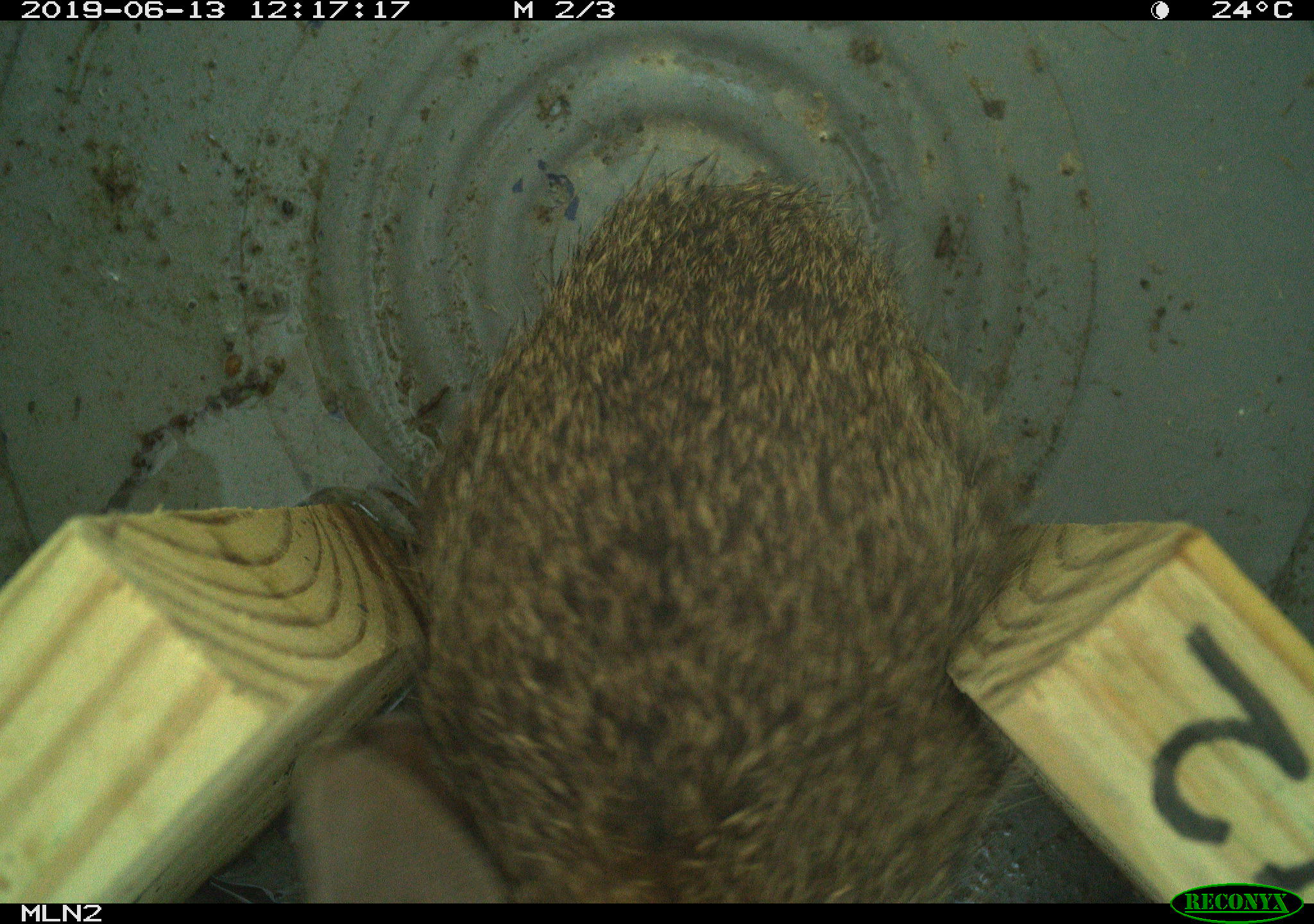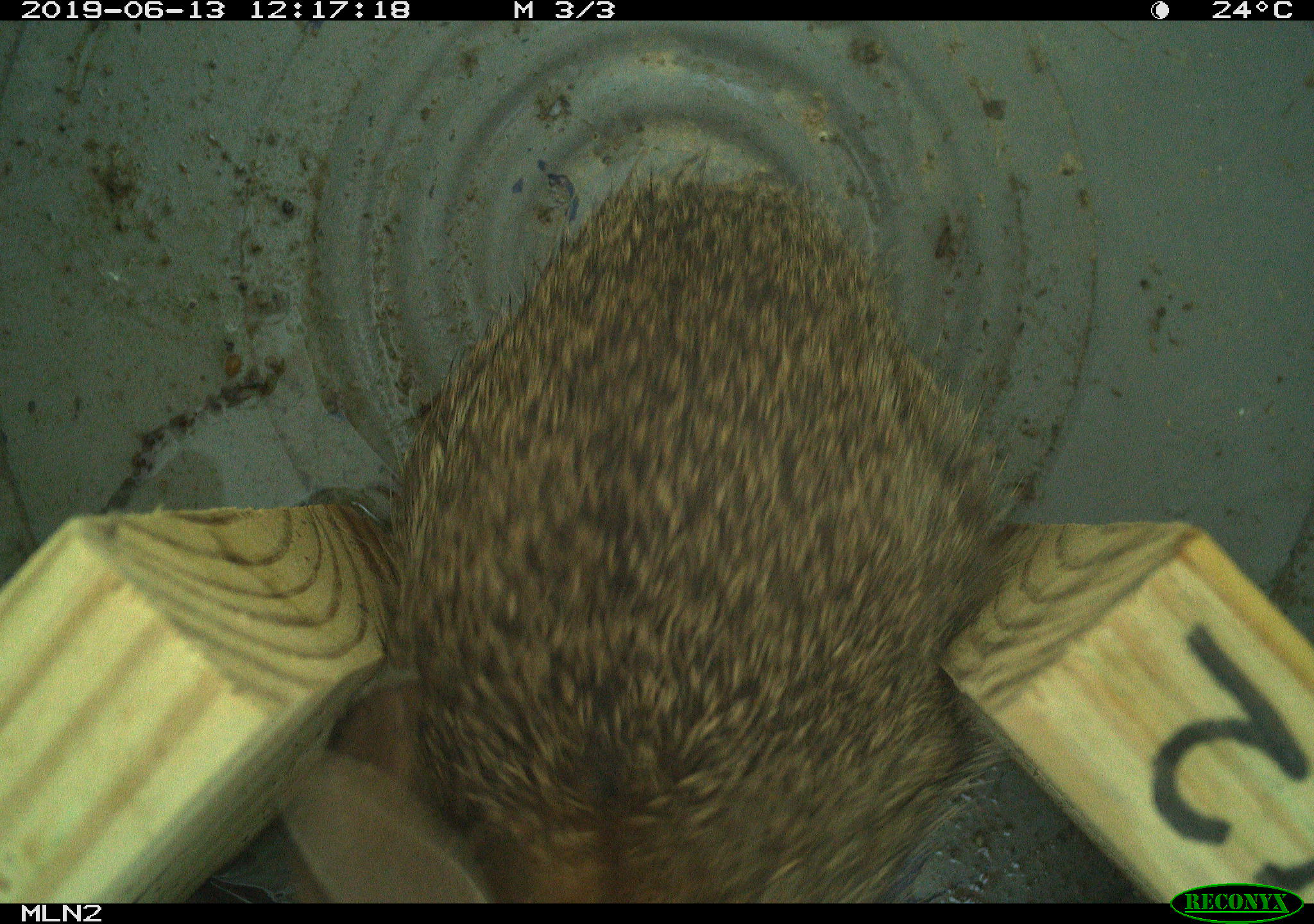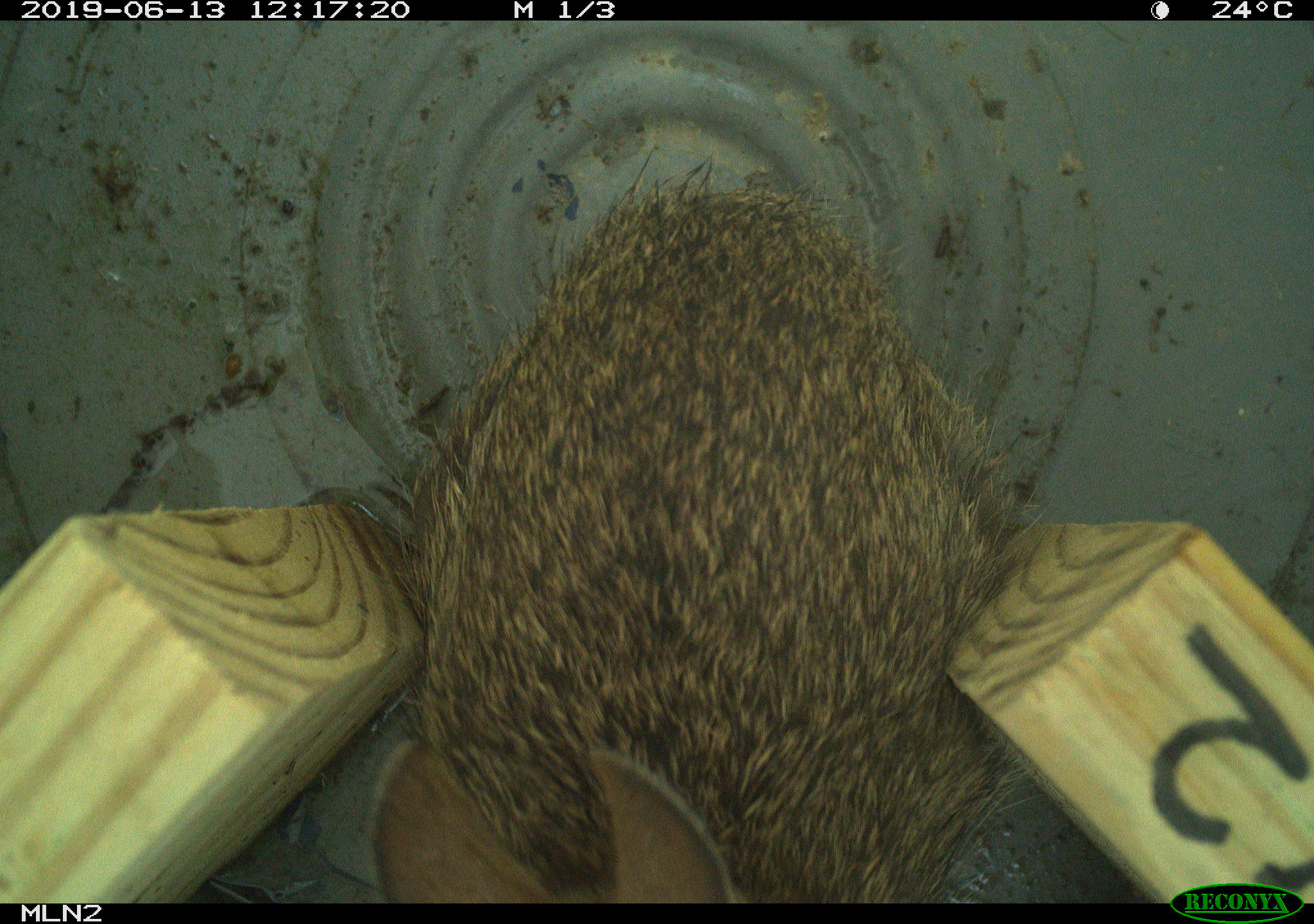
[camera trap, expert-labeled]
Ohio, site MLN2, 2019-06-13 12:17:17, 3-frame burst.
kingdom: Animalia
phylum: Chordata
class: Mammalia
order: Lagomorpha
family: Leporidae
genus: Sylvilagus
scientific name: Sylvilagus floridanus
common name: eastern cottontail